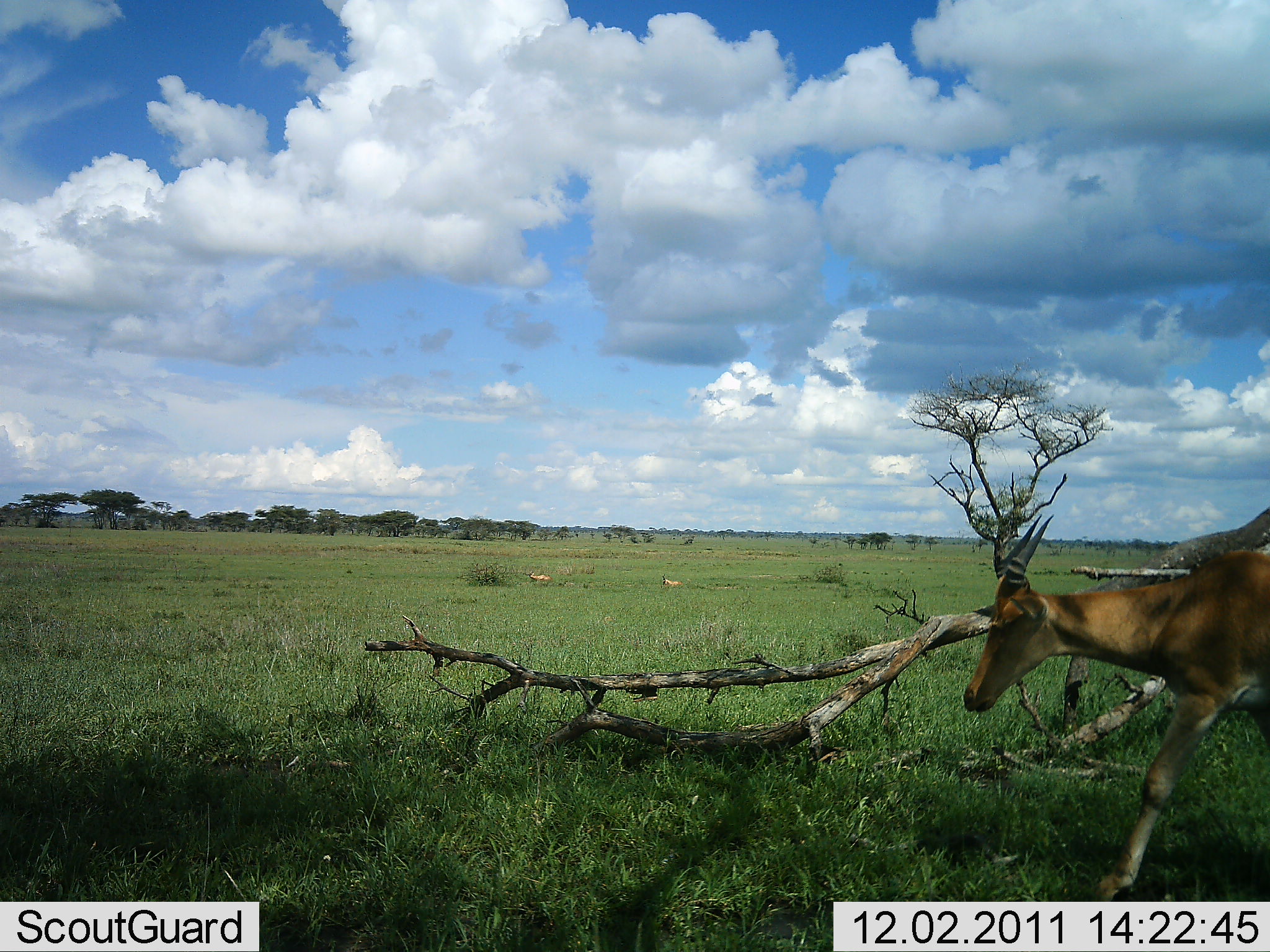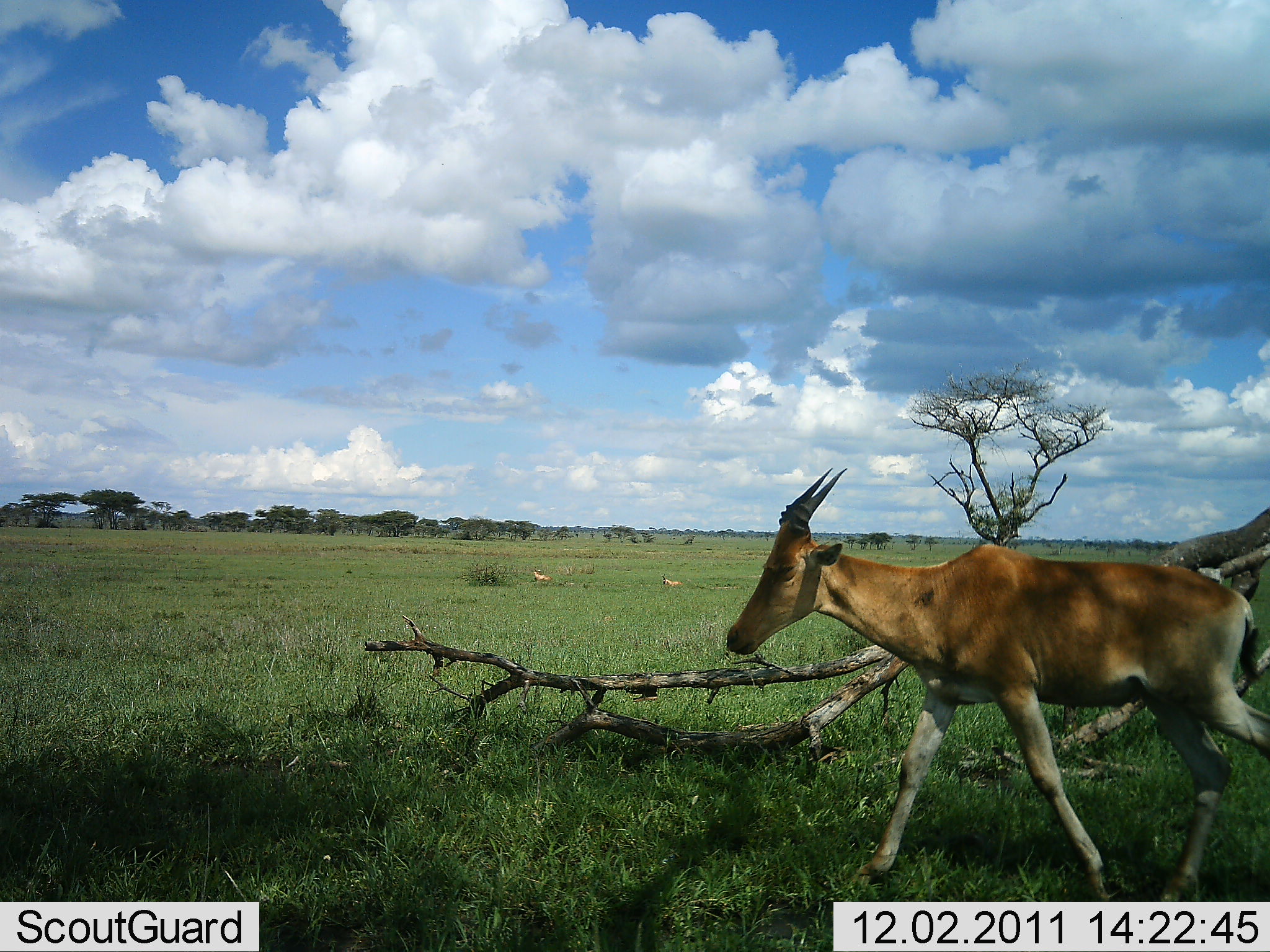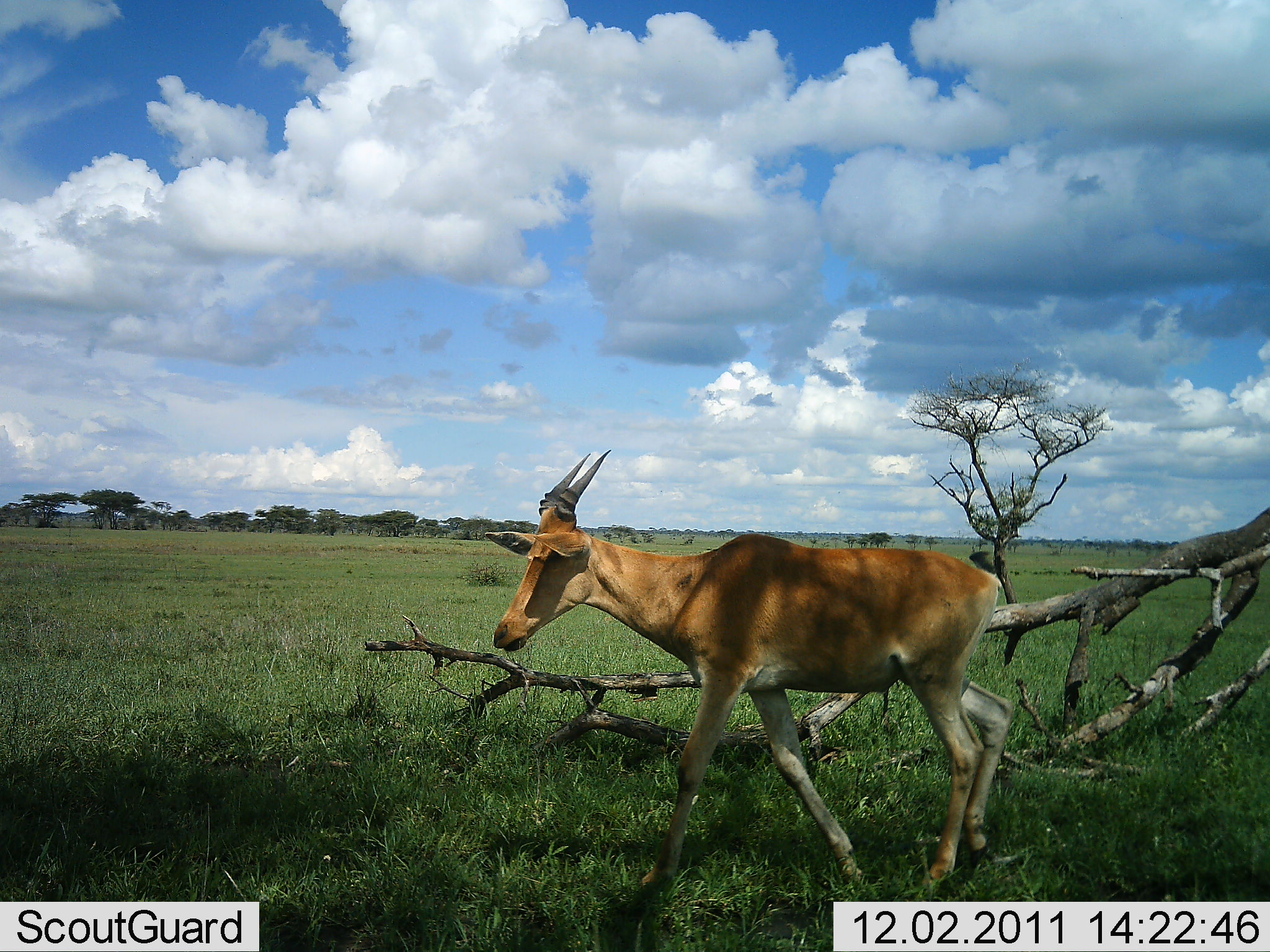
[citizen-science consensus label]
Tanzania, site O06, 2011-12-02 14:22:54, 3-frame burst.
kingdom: Animalia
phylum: Chordata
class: Mammalia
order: Artiodactyla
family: Bovidae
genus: Alcelaphus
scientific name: Alcelaphus buselaphus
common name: hartebeest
Hartebeest (Alcelaphus buselaphus), count 1. Behavior (volunteer vote fractions): standing 25%, resting 8%, moving 83%, interacting 0%. Young present (vote fraction): 0%. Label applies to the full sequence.